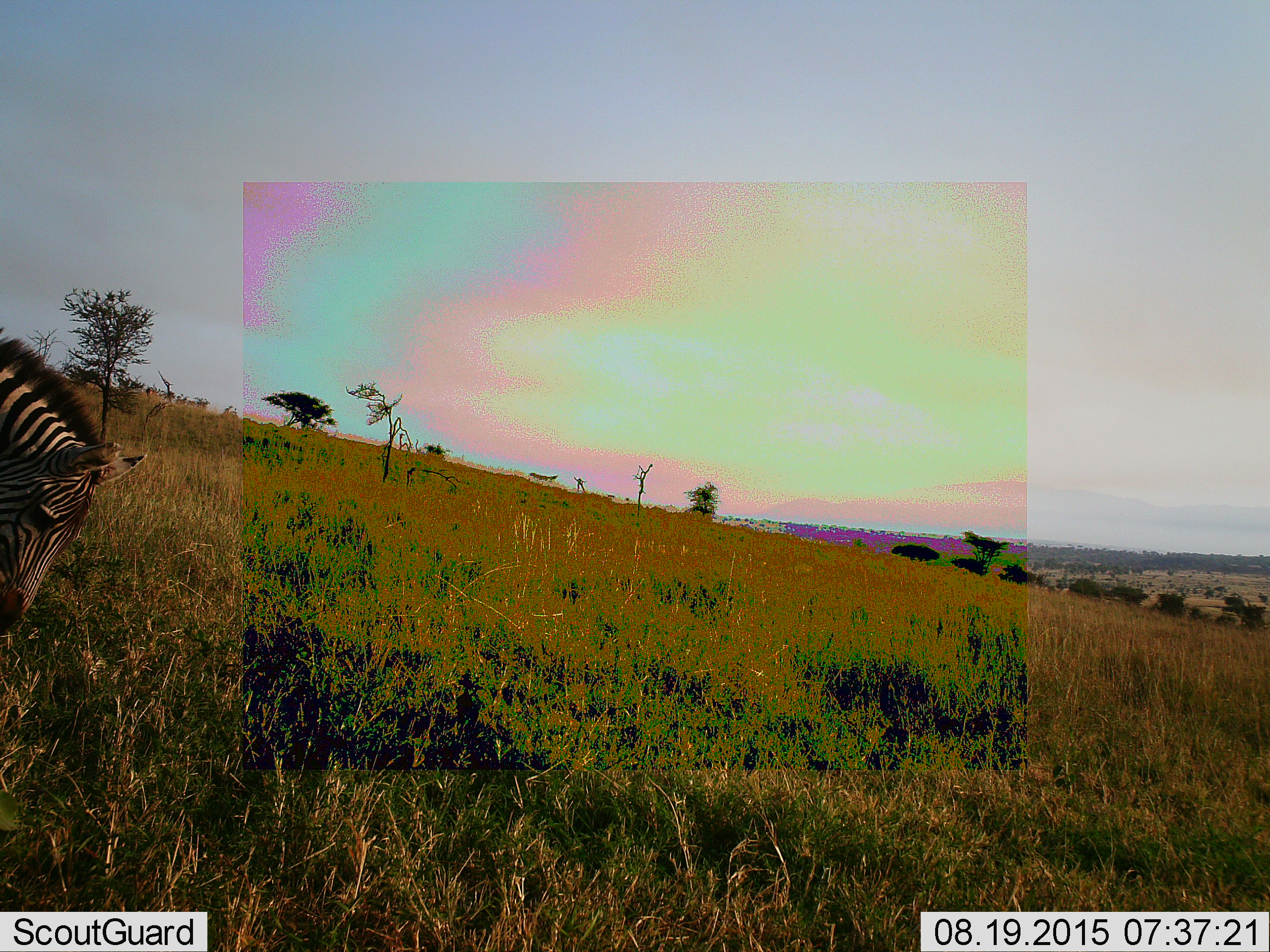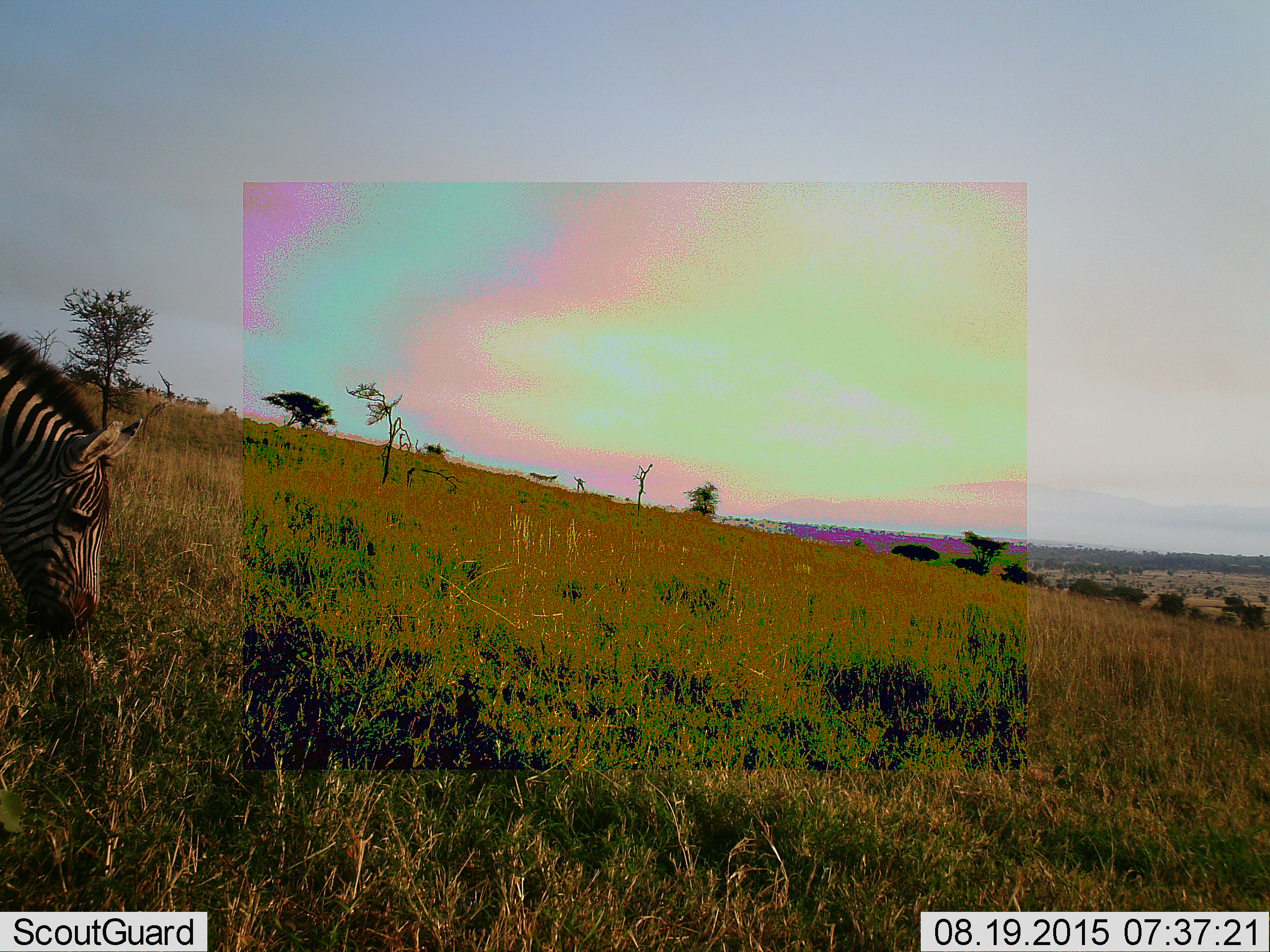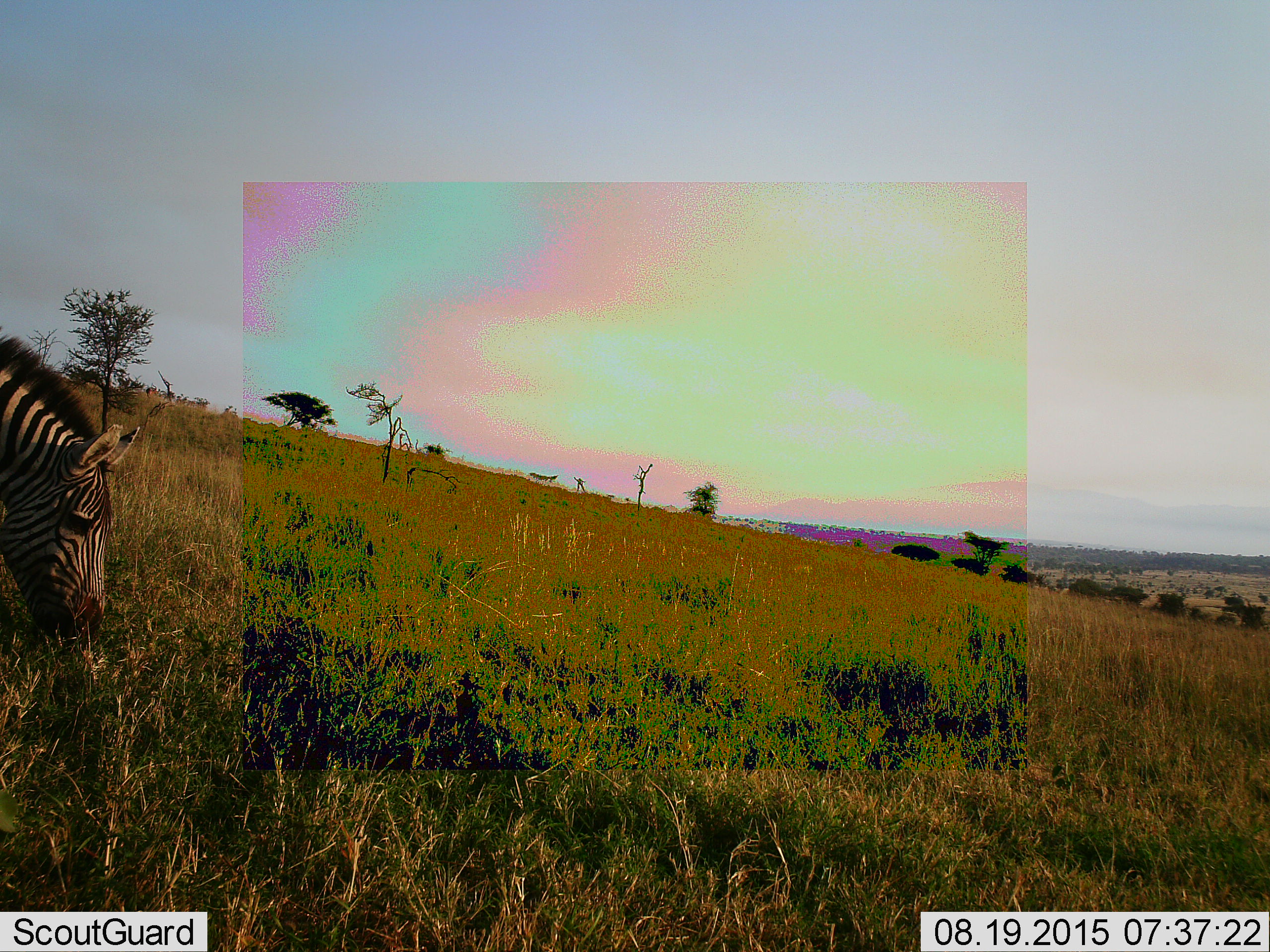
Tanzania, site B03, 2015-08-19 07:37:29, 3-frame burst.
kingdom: Animalia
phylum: Chordata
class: Mammalia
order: Perissodactyla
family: Equidae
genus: Equus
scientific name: Equus quagga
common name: plains zebra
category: zebra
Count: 1.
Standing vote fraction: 24%.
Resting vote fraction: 0%.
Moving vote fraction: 18%.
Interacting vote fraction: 0%.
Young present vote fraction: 0%.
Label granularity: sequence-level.